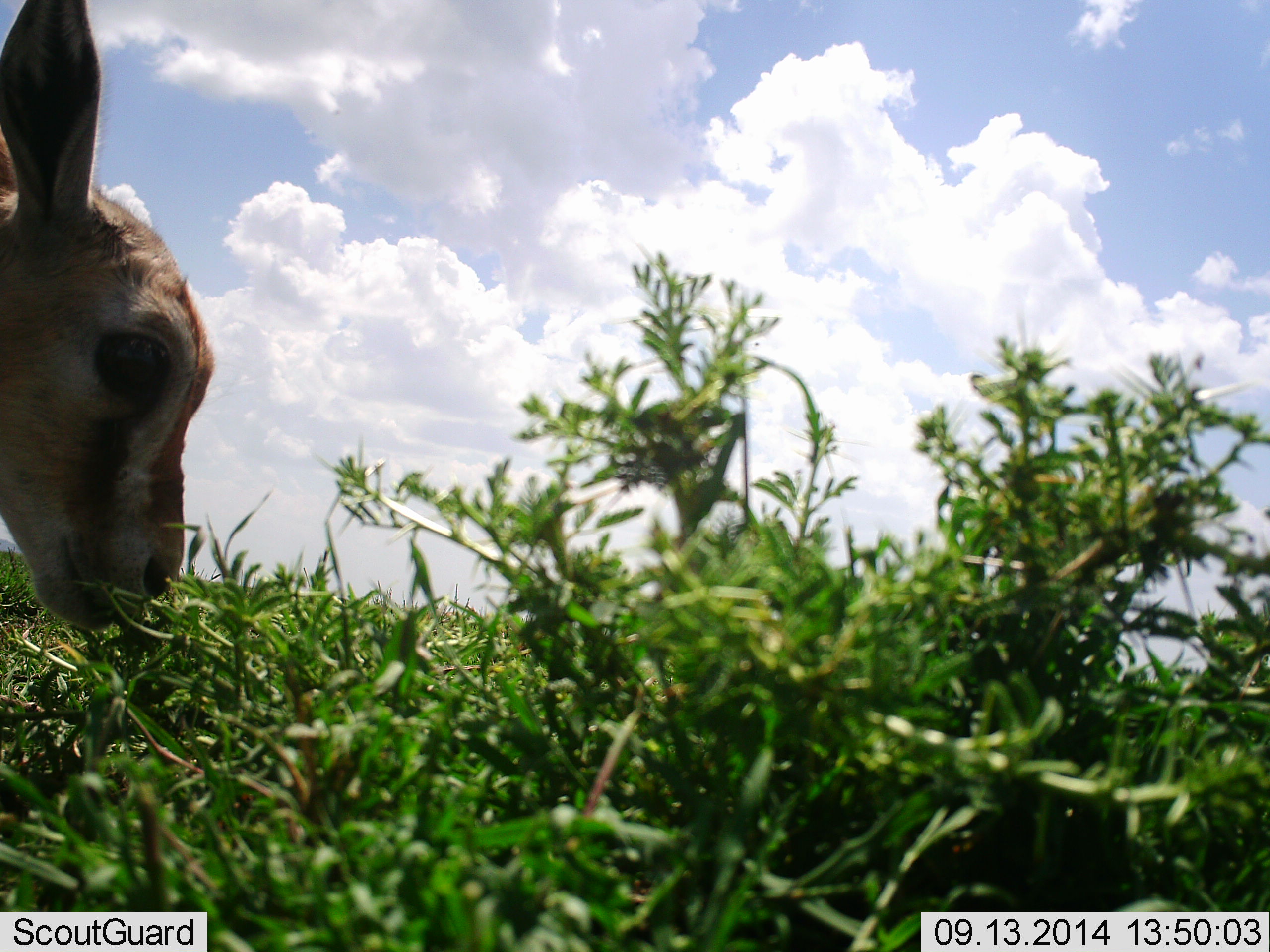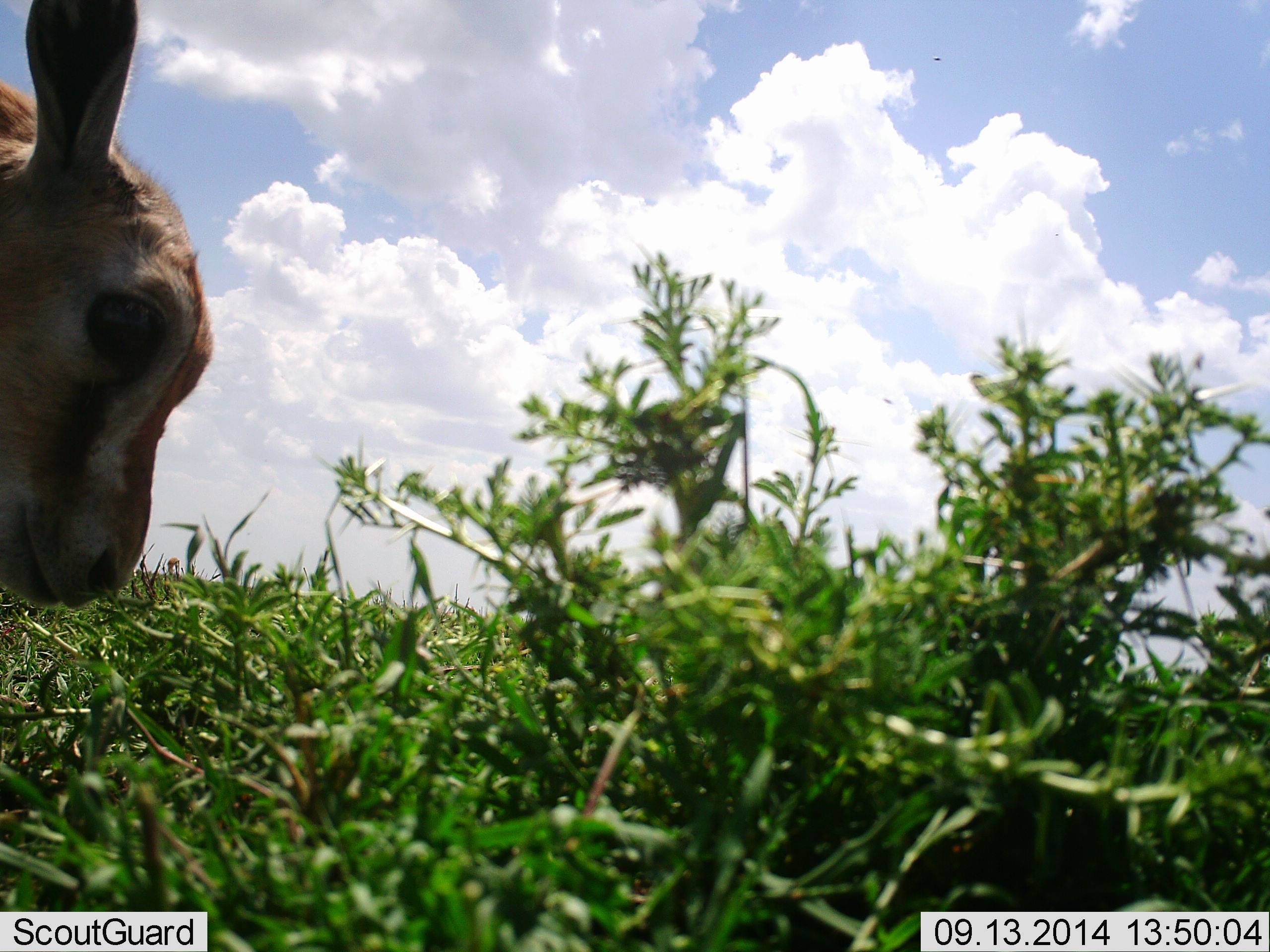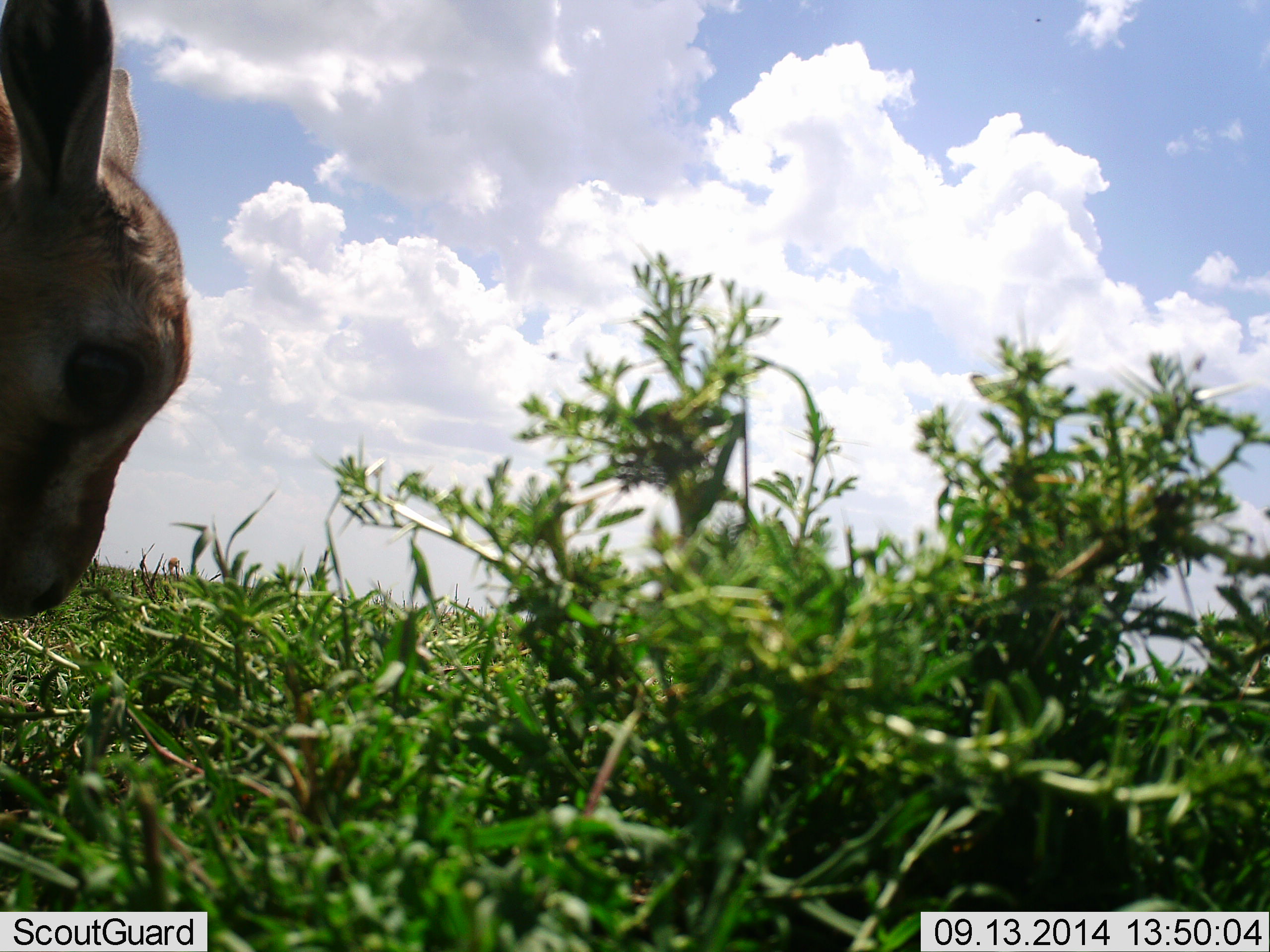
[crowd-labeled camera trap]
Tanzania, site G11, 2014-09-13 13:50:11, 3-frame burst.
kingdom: Animalia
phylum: Chordata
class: Mammalia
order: Artiodactyla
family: Bovidae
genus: Eudorcas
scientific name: Eudorcas thomsonii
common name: thomson's gazelle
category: gazellethomsons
Gazellethomsons (thomson's gazelle) (Eudorcas thomsonii), count 1. Behavior (volunteer vote fractions): standing 0%, resting 0%, moving 0%, interacting 0%. Young present (vote fraction): 36%. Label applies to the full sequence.